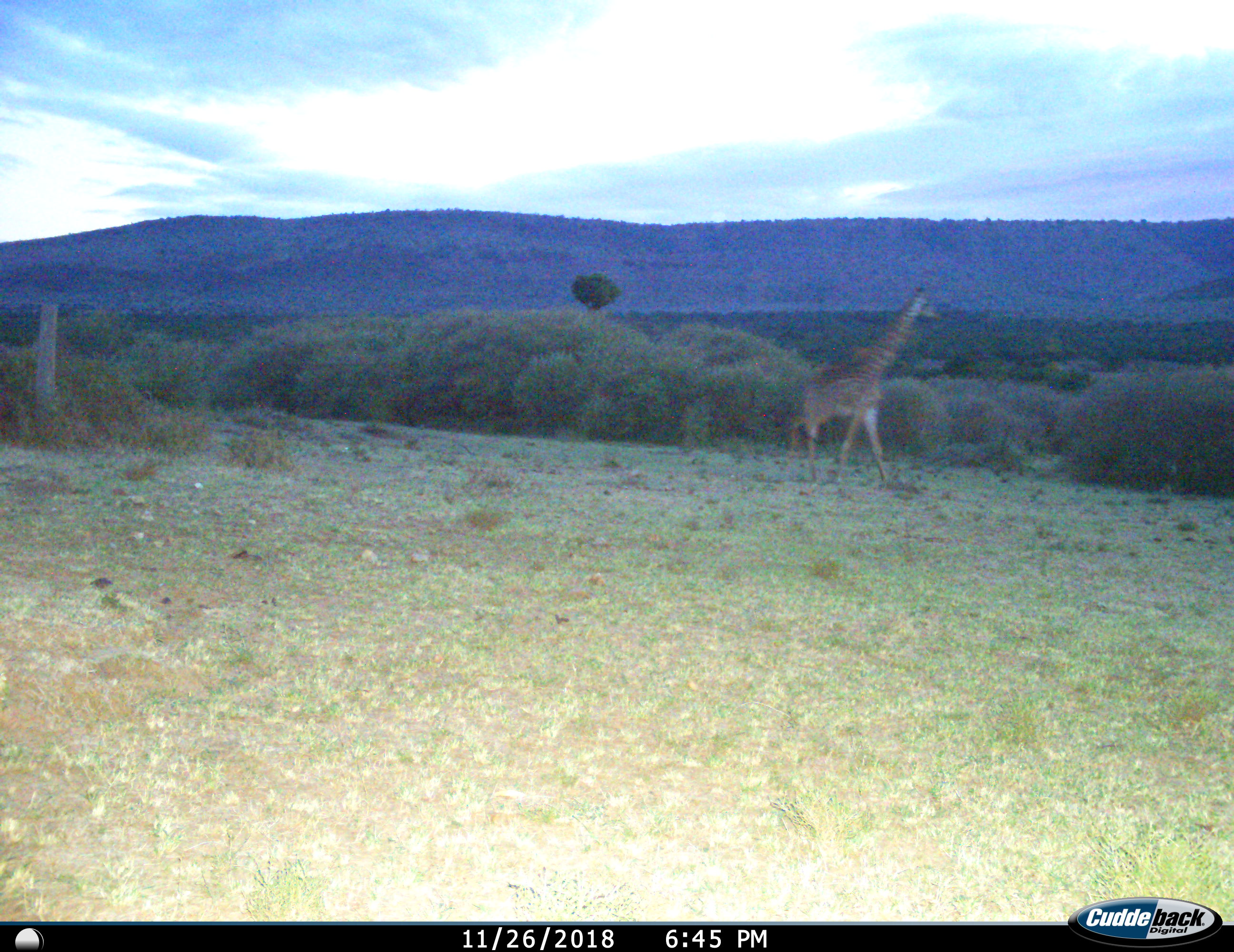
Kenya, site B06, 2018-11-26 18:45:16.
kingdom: Animalia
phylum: Chordata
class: Mammalia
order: Artiodactyla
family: Giraffidae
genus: Giraffa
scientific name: Giraffa camelopardalis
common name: giraffe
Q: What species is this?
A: Giraffe (Giraffa camelopardalis).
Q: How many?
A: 1.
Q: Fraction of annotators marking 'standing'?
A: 0%.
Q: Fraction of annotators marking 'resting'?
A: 0%.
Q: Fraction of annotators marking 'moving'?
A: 100%.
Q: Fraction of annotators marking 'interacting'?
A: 0%.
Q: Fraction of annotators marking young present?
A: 0%.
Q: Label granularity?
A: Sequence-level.